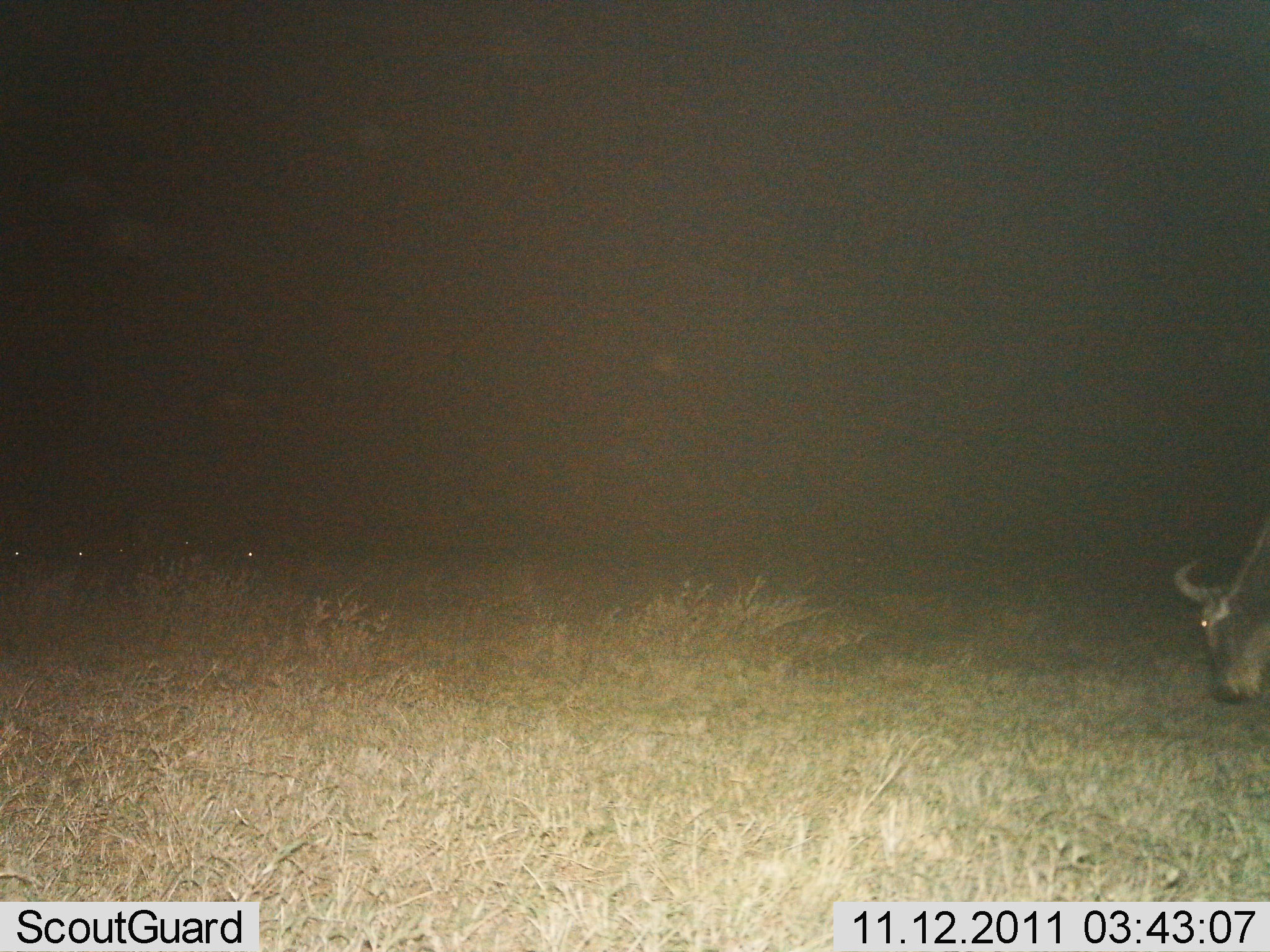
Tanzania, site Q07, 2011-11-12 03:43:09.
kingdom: Animalia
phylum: Chordata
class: Mammalia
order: Artiodactyla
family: Bovidae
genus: Connochaetes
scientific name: Connochaetes taurinus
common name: blue wildebeest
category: wildebeest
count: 1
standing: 18%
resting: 0%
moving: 9%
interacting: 0%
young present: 0%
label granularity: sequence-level